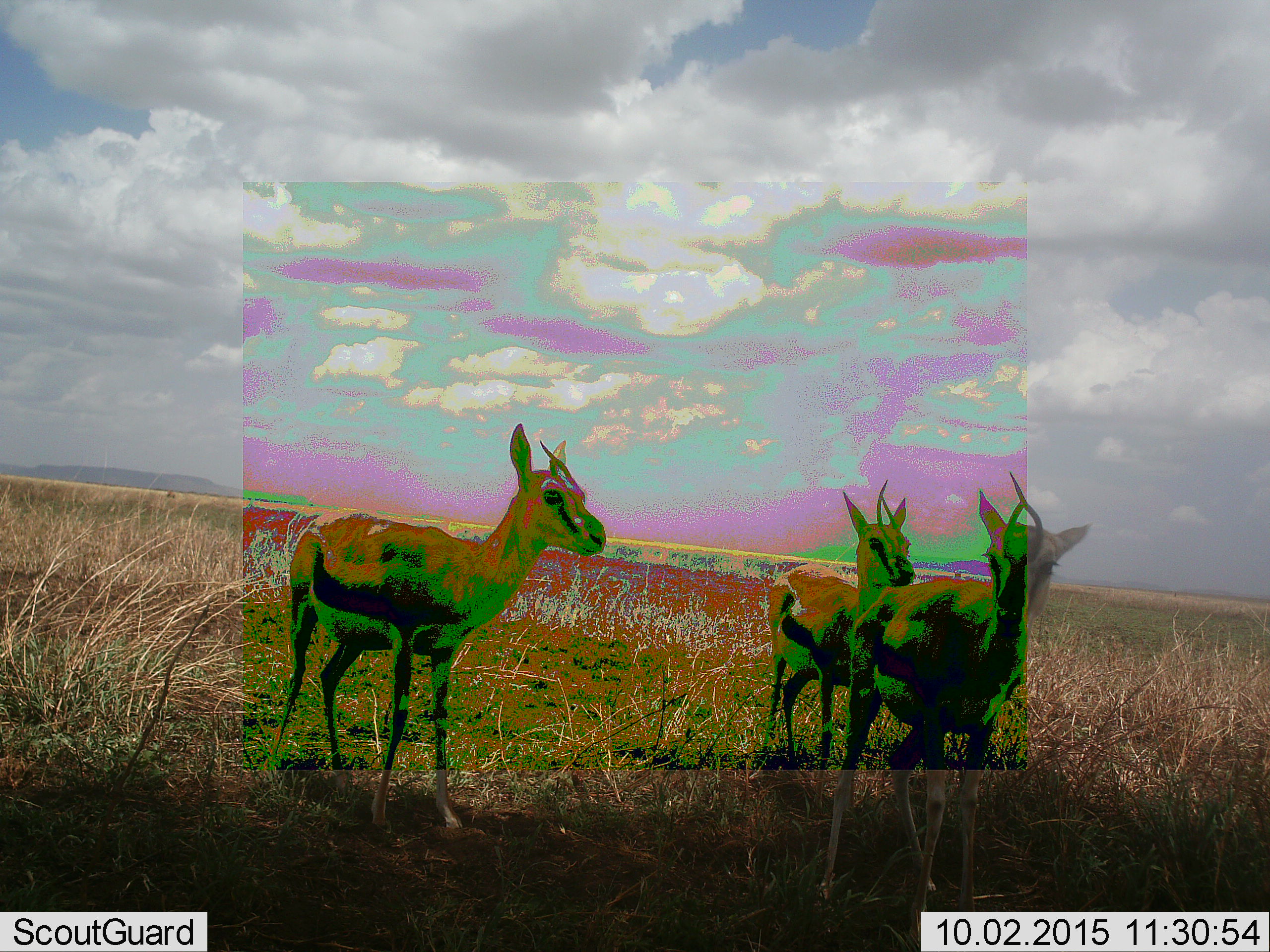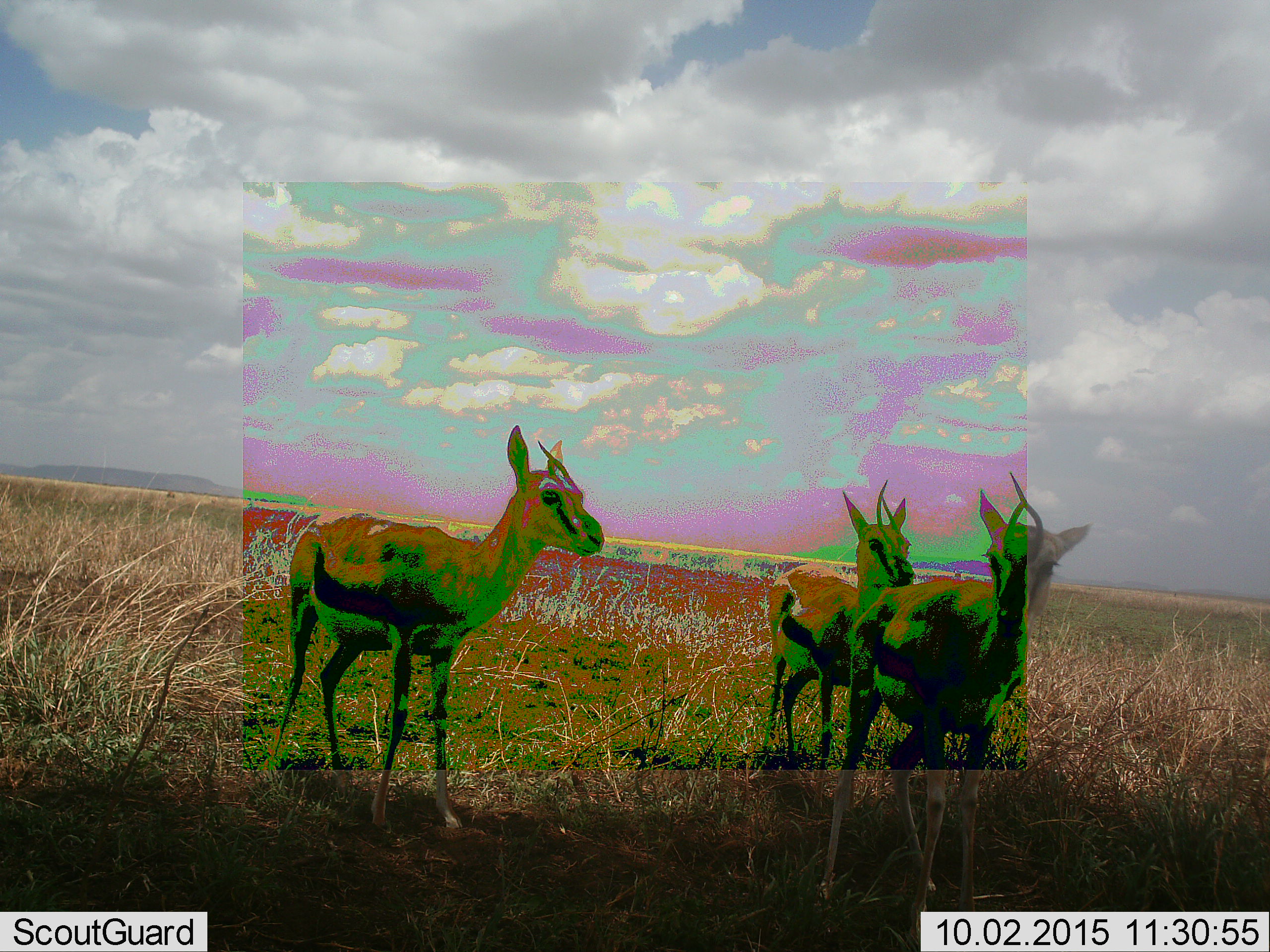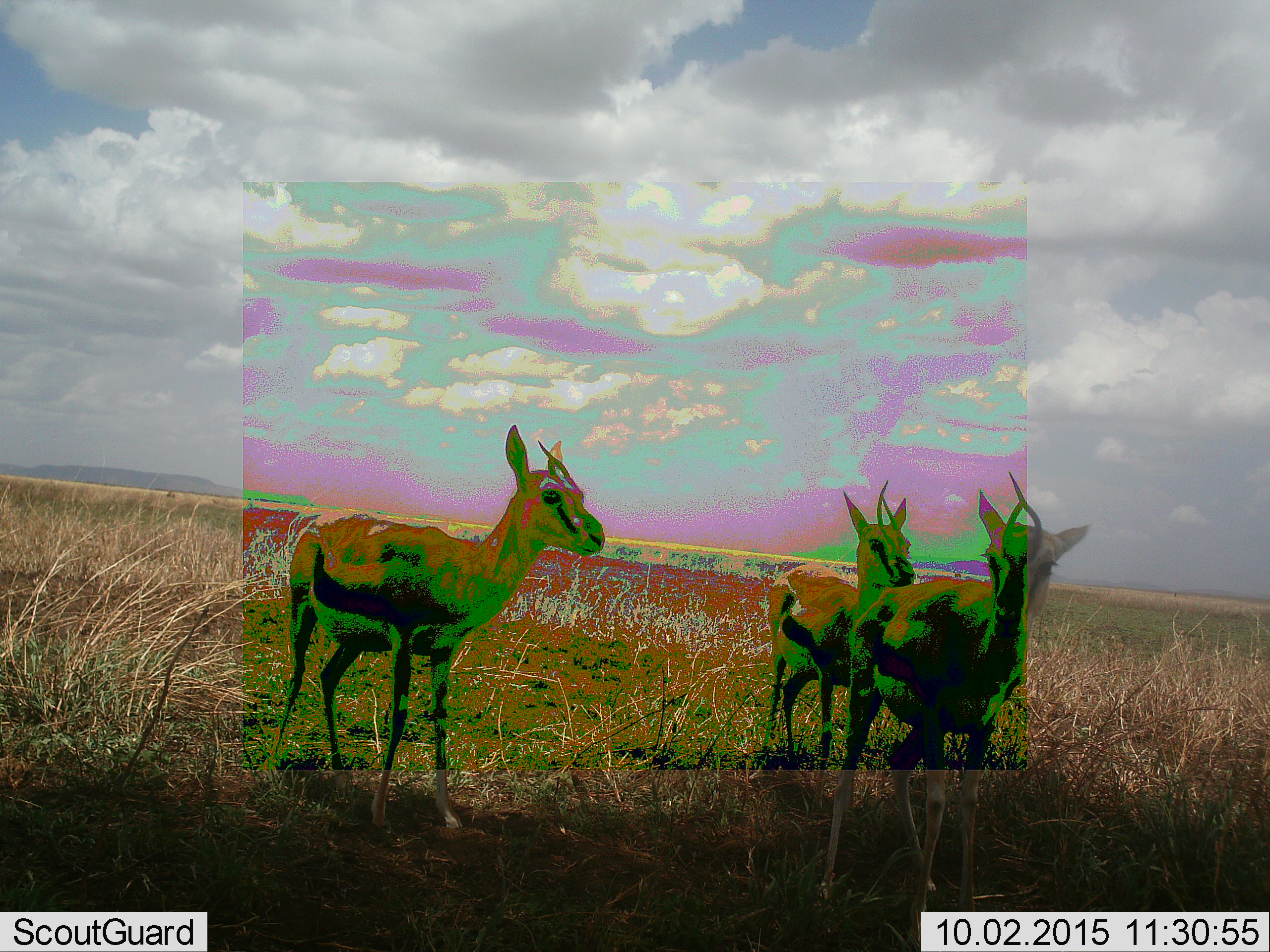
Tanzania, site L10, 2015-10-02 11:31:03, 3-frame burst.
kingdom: Animalia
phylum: Chordata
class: Mammalia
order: Artiodactyla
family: Bovidae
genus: Eudorcas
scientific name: Eudorcas thomsonii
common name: thomson's gazelle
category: gazellethomsons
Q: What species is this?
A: Gazellethomsons (thomson's gazelle) (Eudorcas thomsonii).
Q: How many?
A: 3.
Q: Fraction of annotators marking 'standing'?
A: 100%.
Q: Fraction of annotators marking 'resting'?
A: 0%.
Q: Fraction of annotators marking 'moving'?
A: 0%.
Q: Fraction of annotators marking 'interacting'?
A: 0%.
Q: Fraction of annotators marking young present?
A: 0%.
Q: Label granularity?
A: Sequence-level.